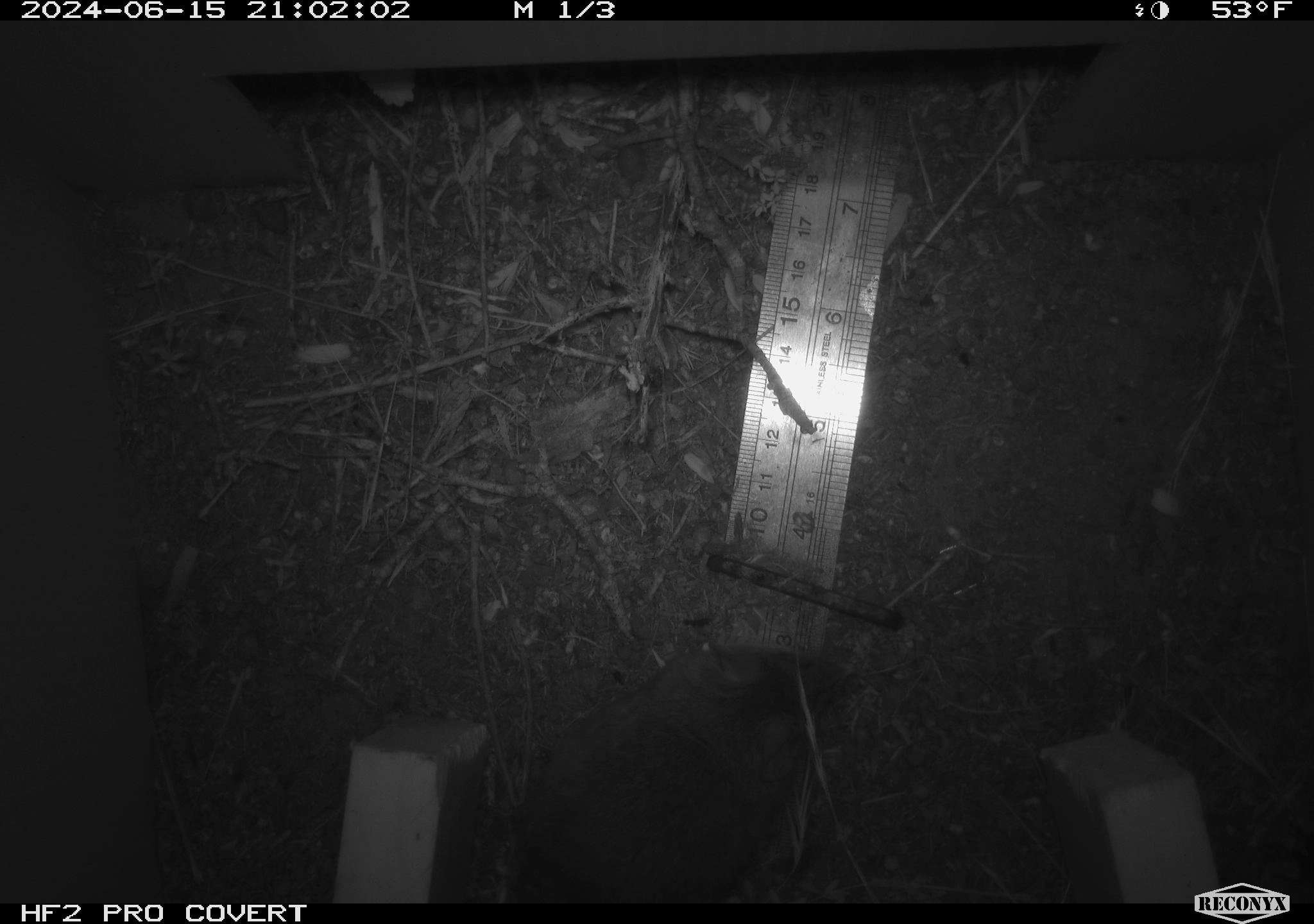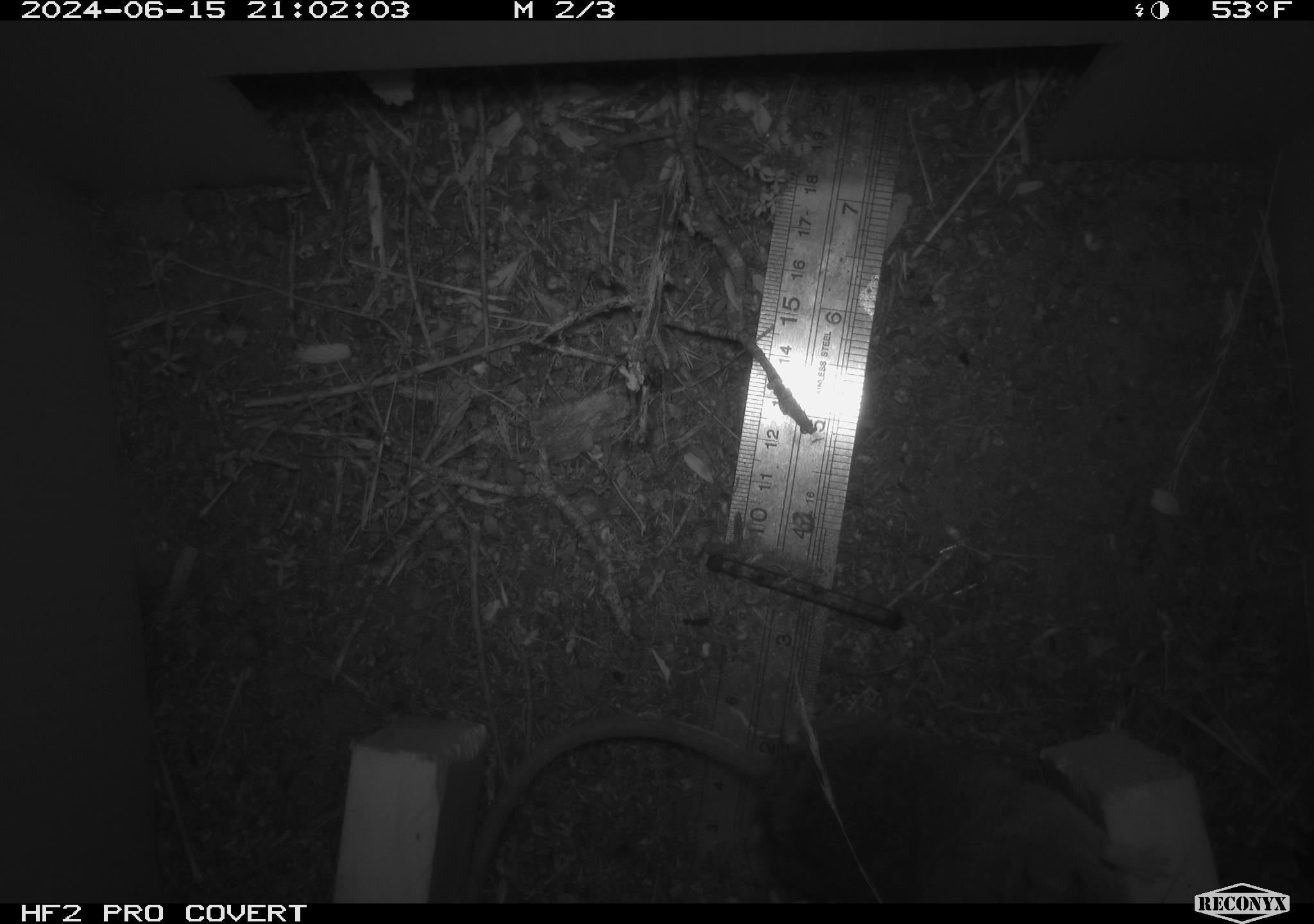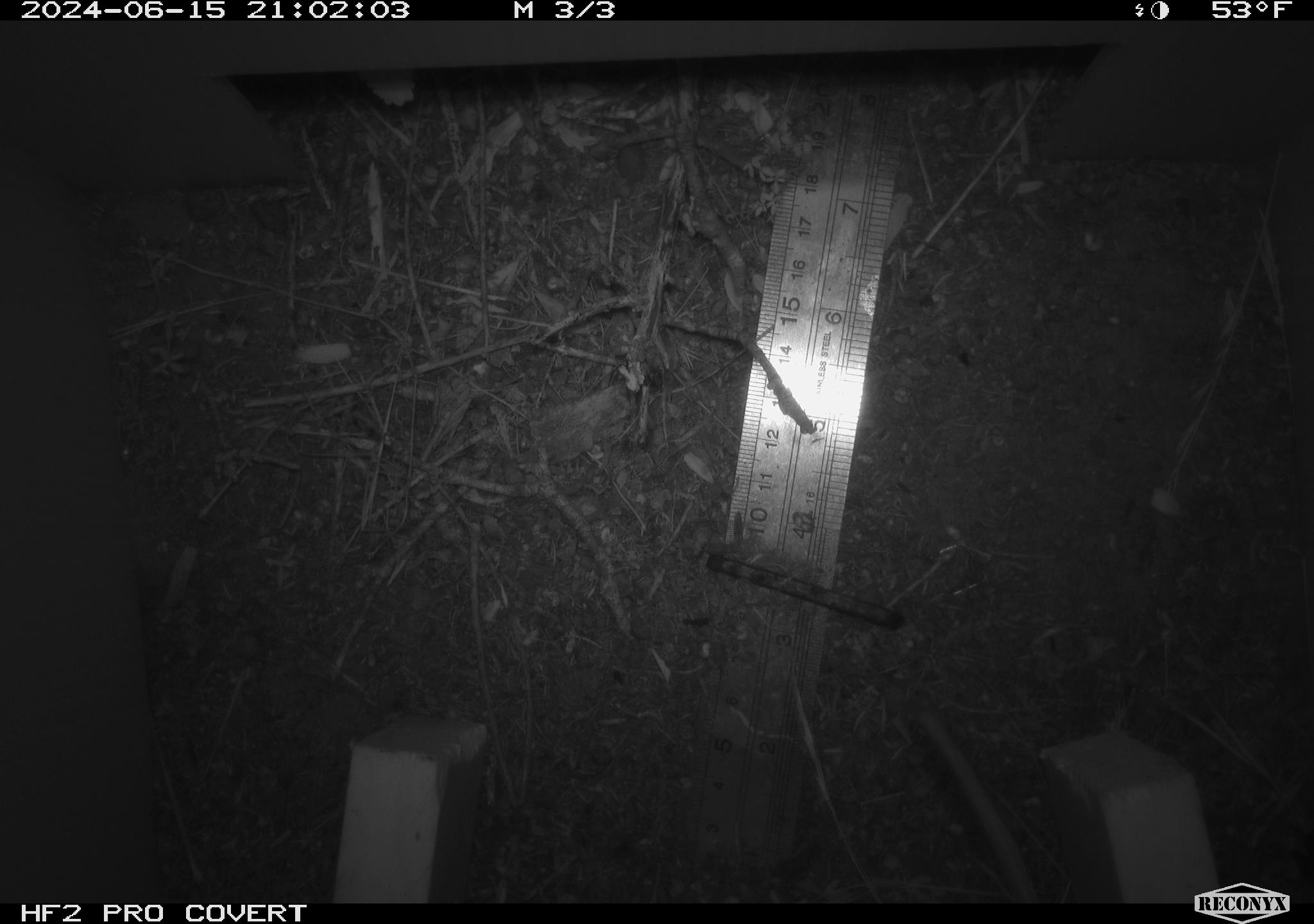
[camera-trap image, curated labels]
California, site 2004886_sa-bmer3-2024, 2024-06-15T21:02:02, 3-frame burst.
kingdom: Animalia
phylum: Chordata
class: Mammalia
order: Rodentia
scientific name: Rodentia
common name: mouse species